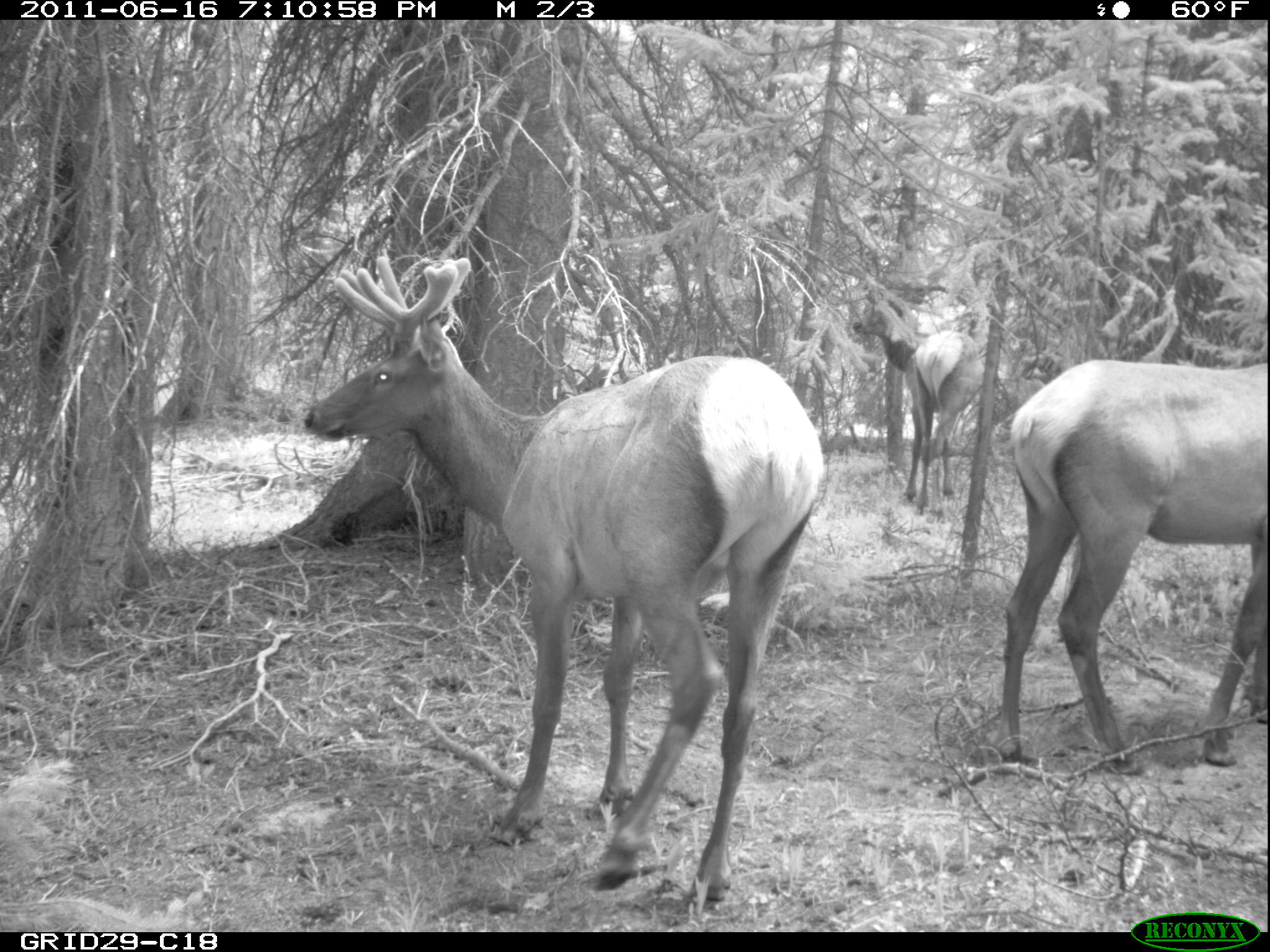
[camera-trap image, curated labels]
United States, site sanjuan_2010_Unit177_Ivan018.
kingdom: Animalia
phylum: Chordata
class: Mammalia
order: Artiodactyla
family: Cervidae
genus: Cervus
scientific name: Cervus elaphus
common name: red deer